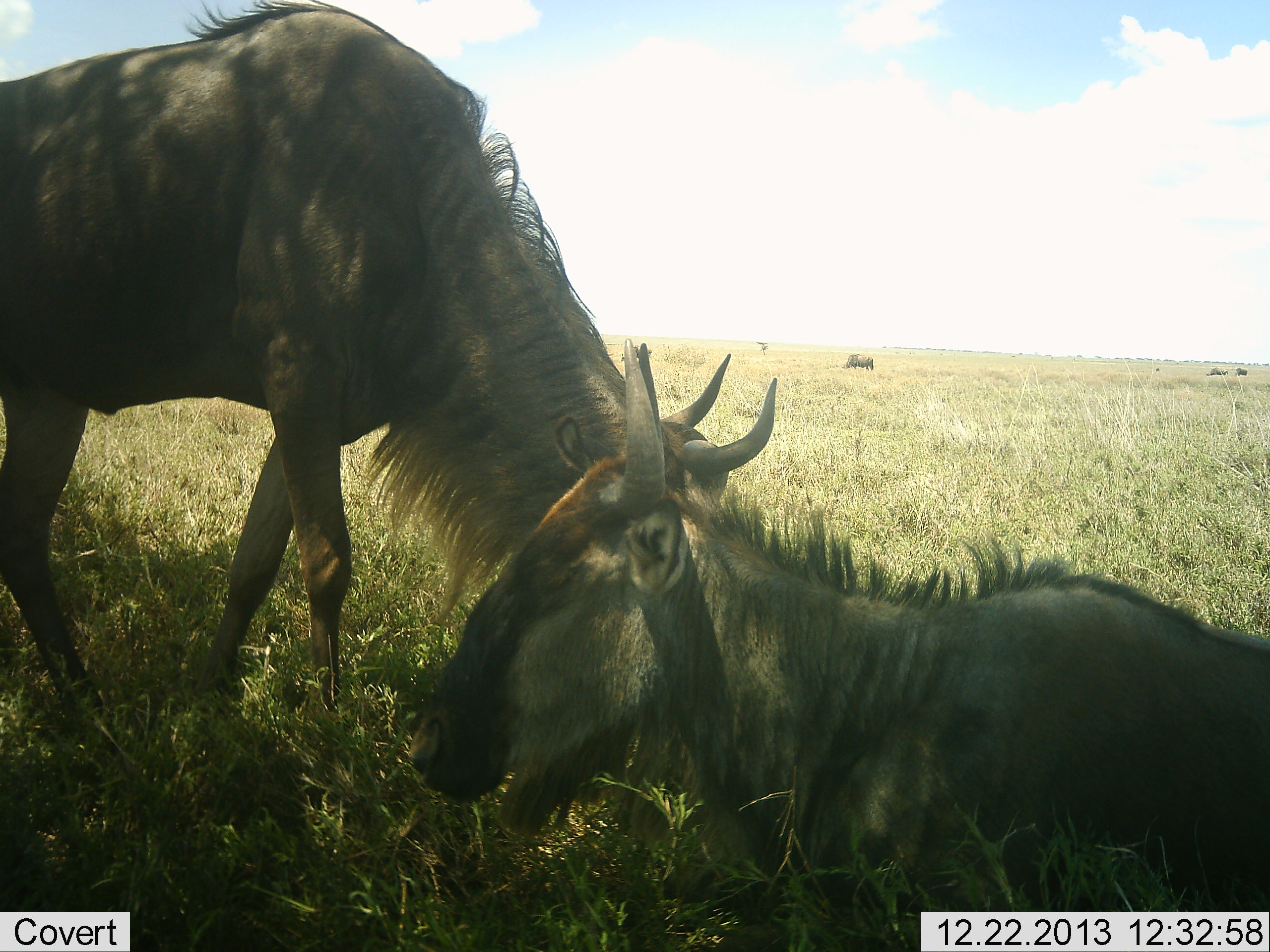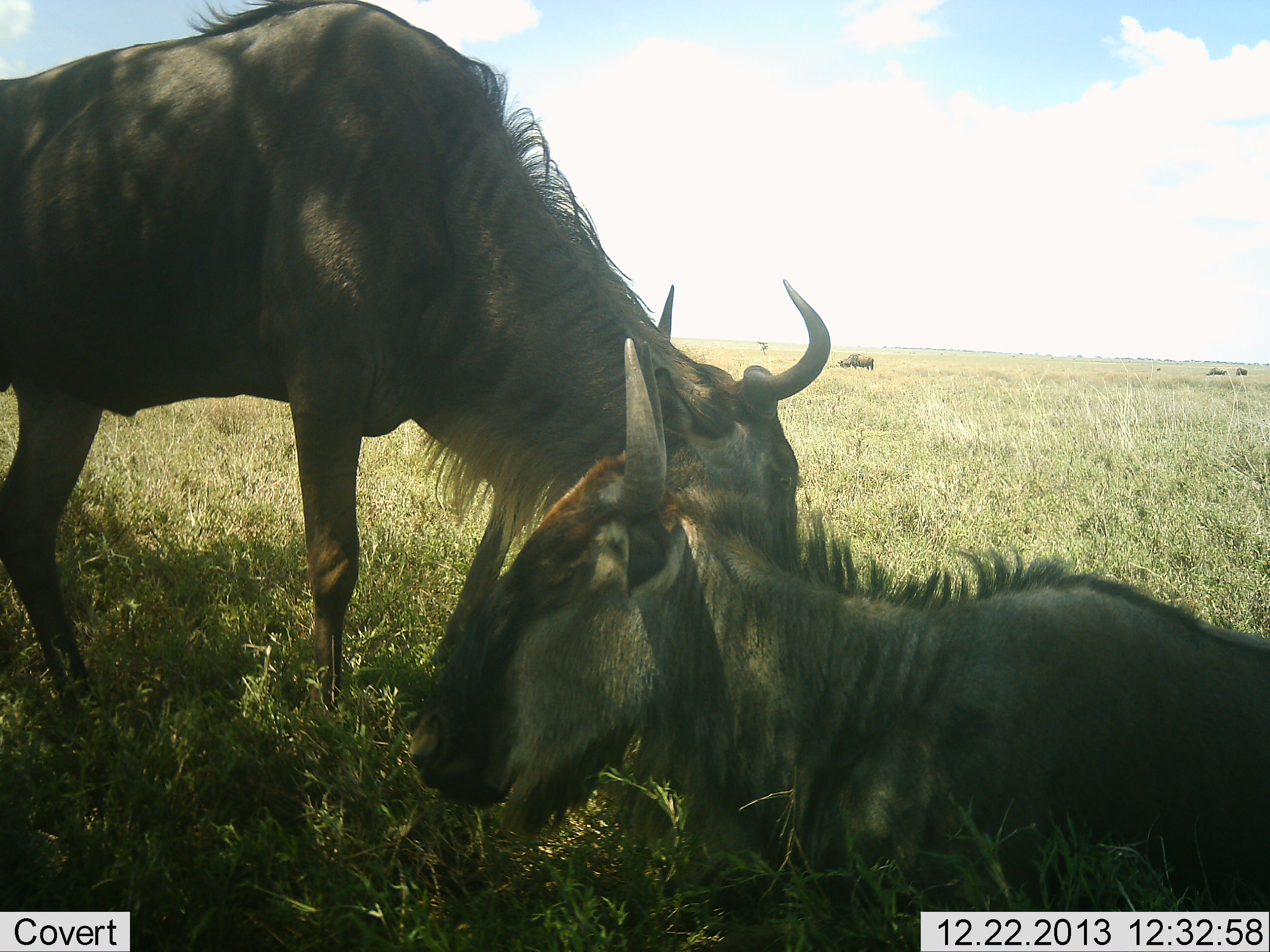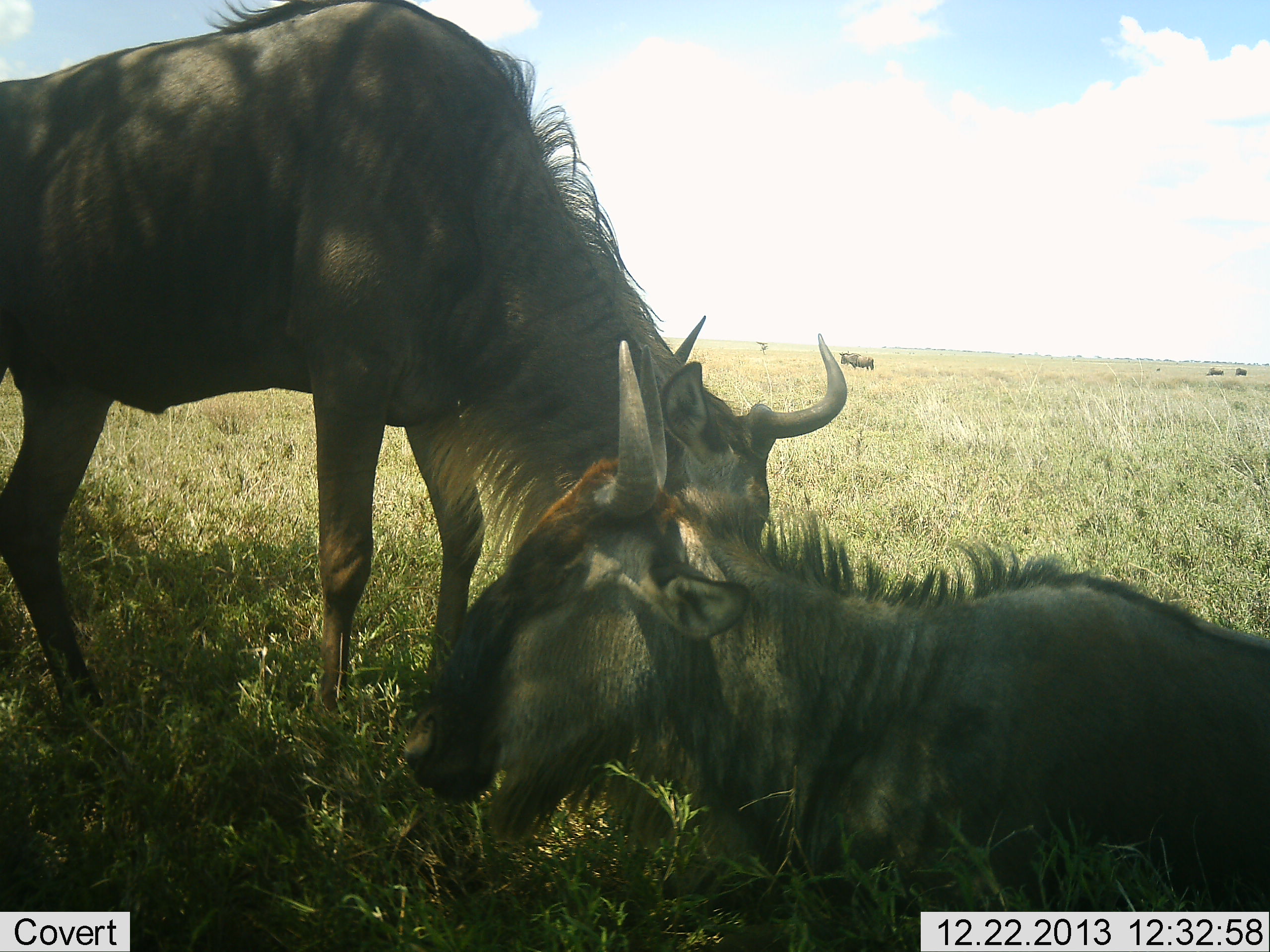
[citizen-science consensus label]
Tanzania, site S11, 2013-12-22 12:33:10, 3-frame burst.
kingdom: Animalia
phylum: Chordata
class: Mammalia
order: Artiodactyla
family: Bovidae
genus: Connochaetes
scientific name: Connochaetes taurinus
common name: blue wildebeest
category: wildebeest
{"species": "wildebeest (blue wildebeest) (Connochaetes taurinus)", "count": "5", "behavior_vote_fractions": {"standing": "50%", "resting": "100%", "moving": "0%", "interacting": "0%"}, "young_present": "0%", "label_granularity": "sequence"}